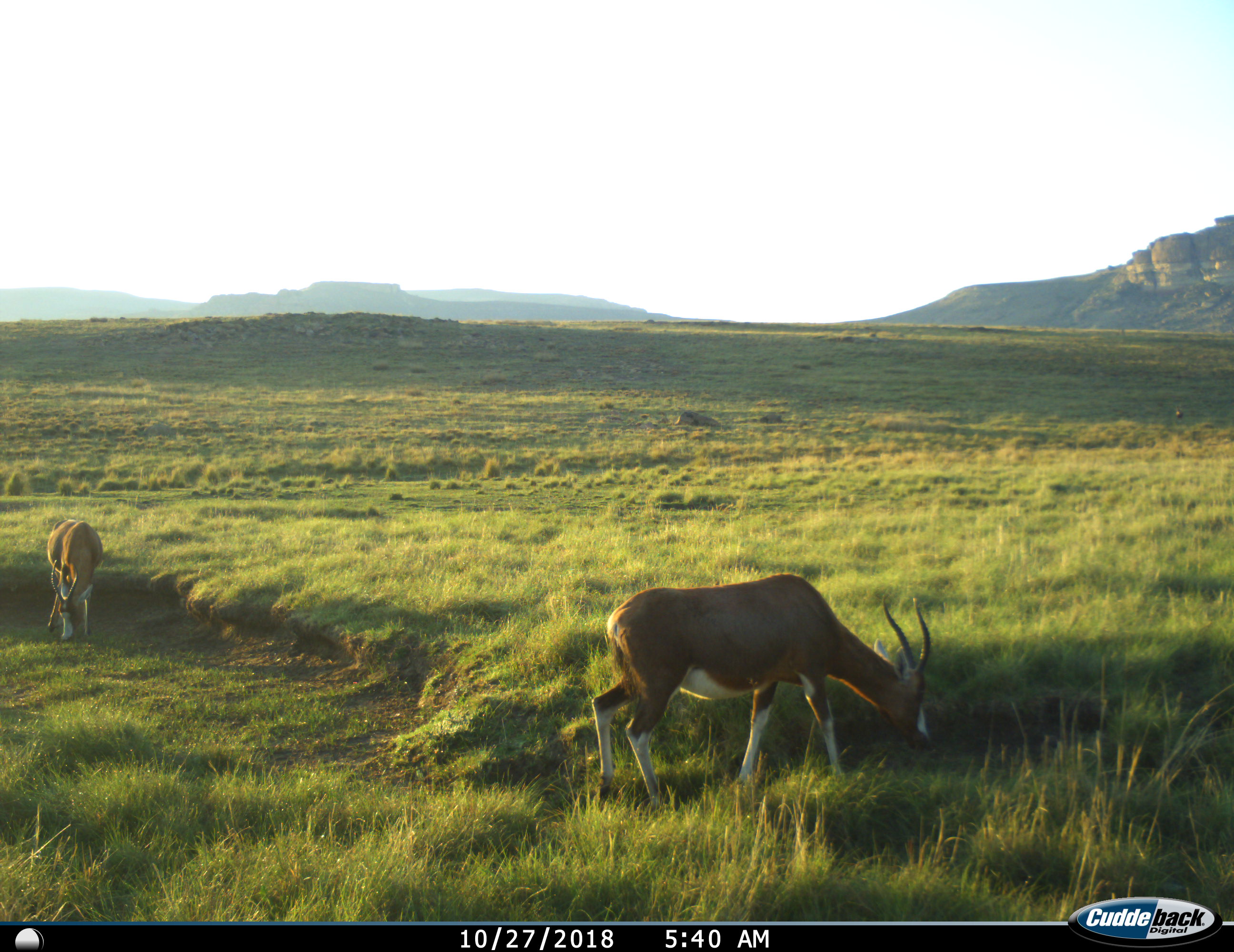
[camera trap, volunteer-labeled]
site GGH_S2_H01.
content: unidentified animal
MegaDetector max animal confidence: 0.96